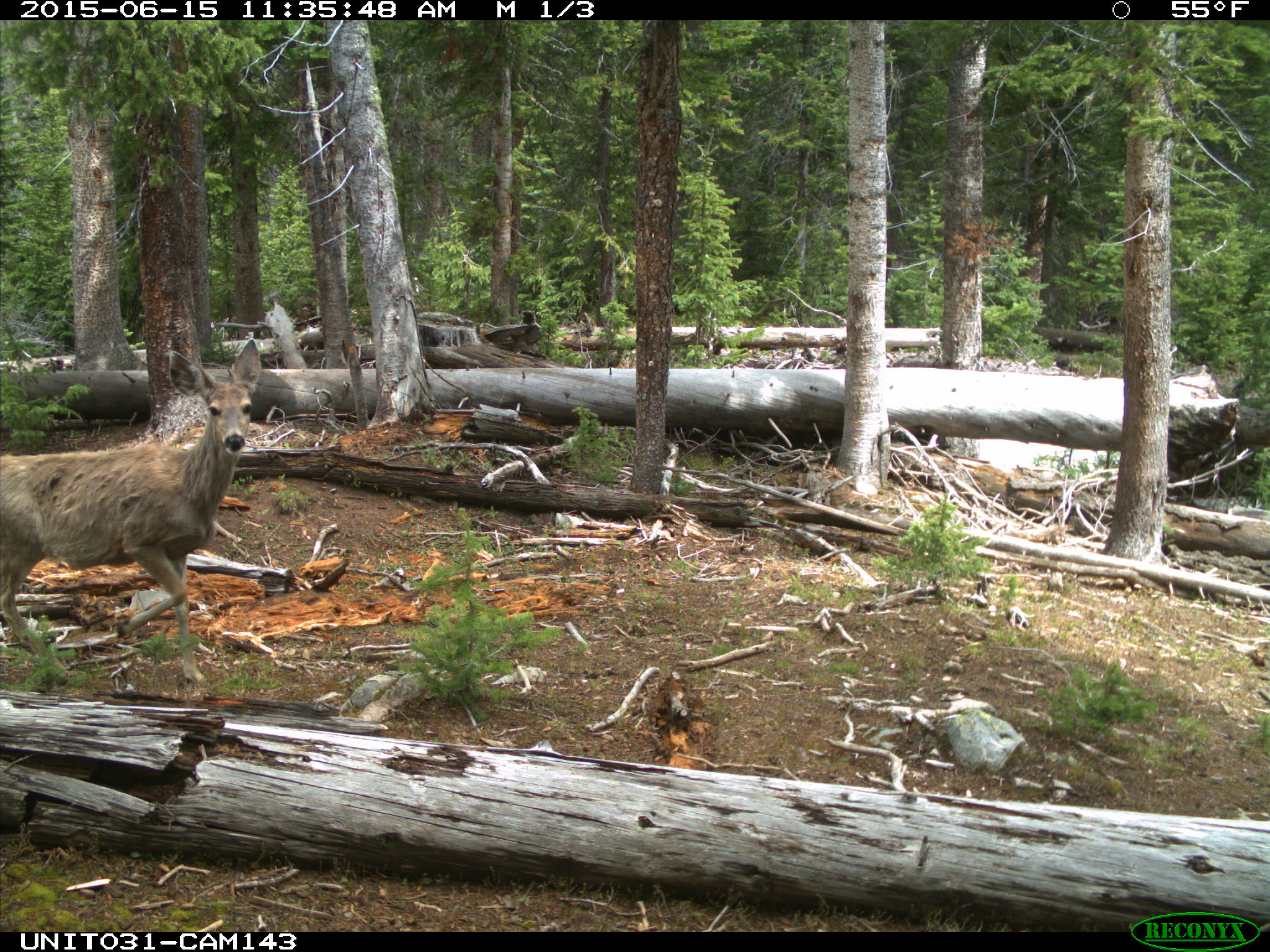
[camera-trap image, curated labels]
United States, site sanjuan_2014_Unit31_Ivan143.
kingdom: Animalia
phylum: Chordata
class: Mammalia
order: Artiodactyla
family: Cervidae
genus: Odocoileus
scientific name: Odocoileus hemionus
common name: mule deer